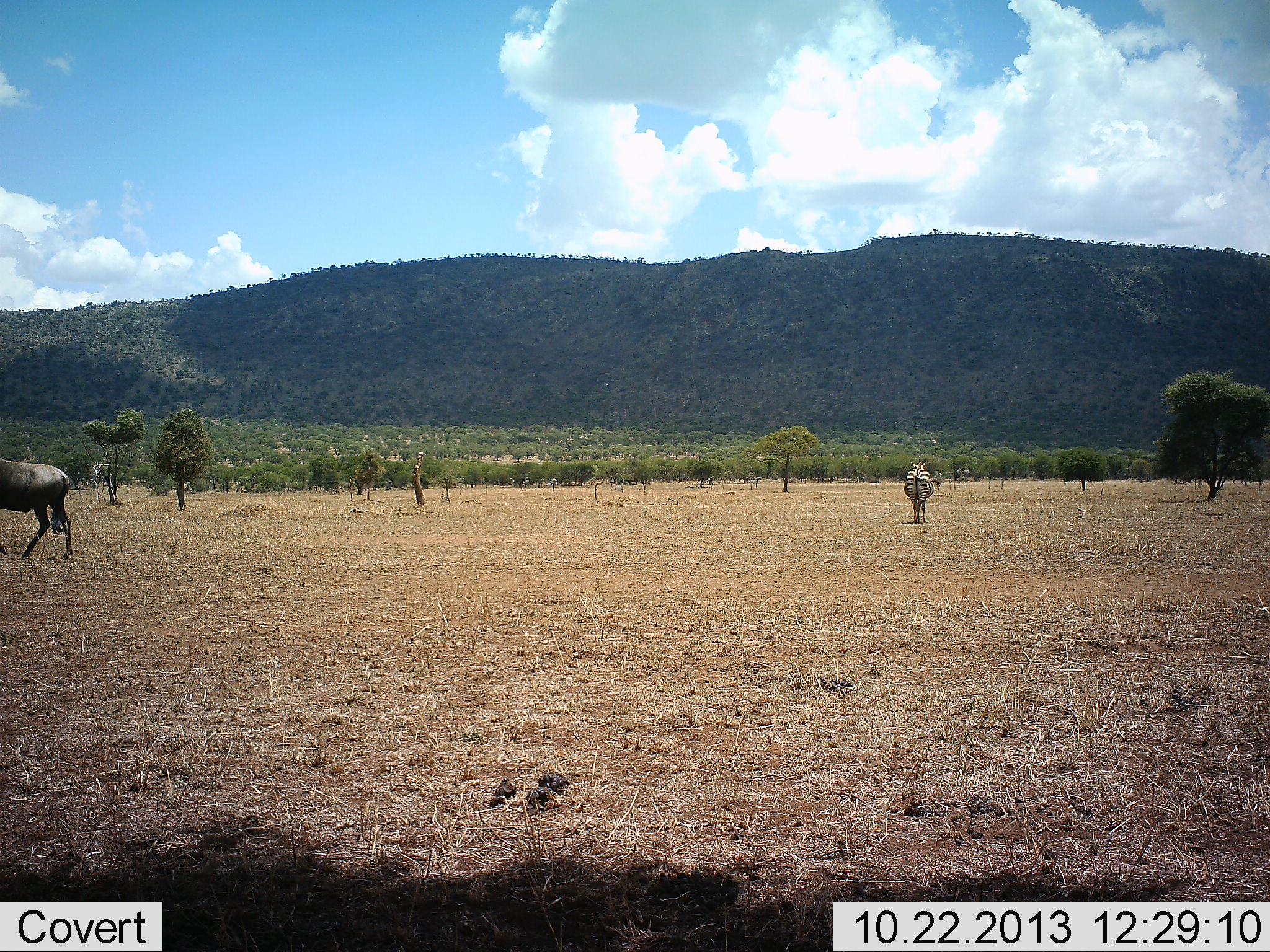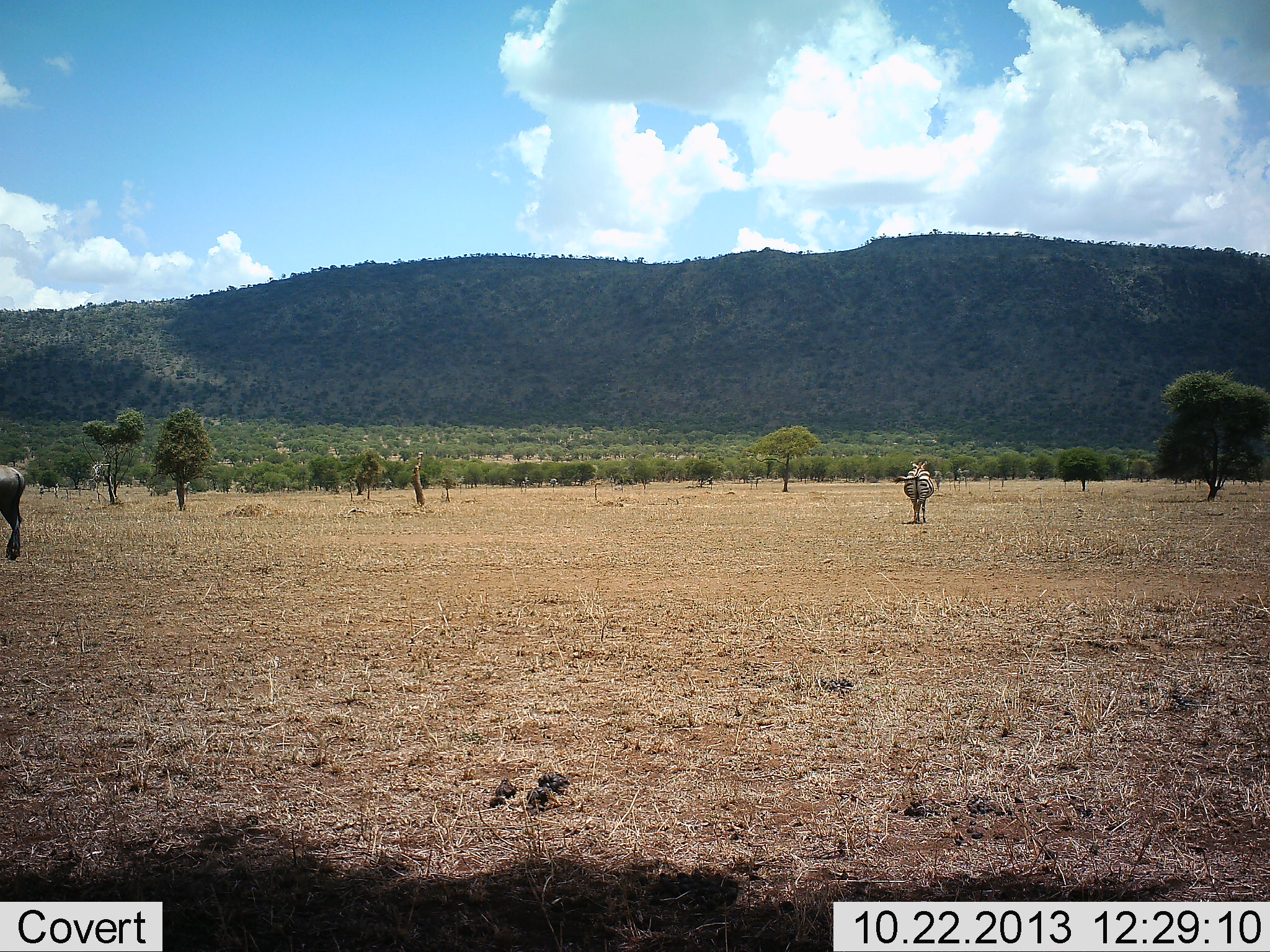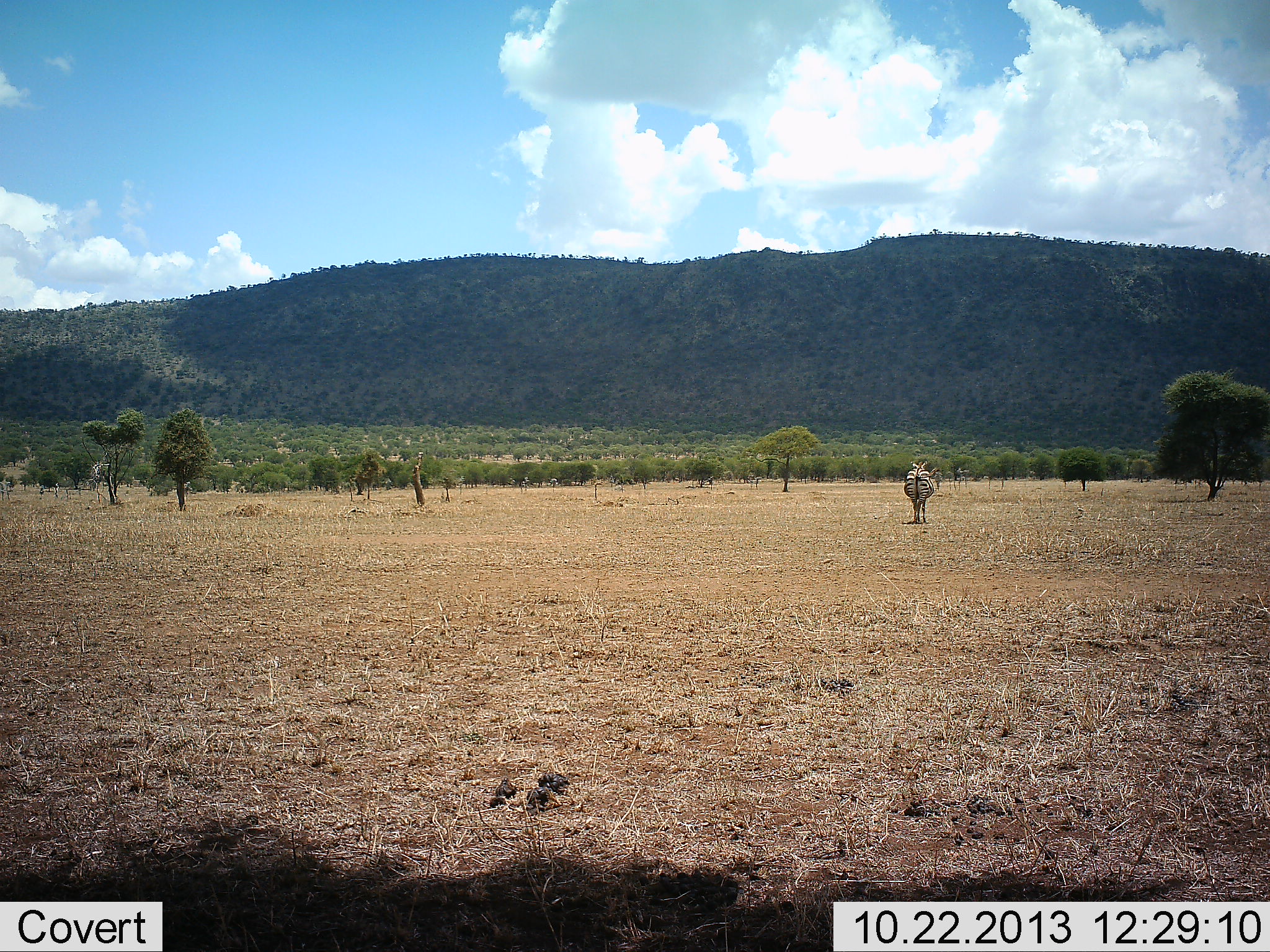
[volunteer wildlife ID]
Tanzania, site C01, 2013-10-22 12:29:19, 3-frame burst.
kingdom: Animalia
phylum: Chordata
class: Mammalia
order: Artiodactyla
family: Bovidae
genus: Connochaetes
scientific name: Connochaetes taurinus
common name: blue wildebeest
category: wildebeest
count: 1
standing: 21%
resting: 0%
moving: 86%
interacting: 0%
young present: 0%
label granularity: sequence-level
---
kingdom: Animalia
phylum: Chordata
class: Mammalia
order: Perissodactyla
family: Equidae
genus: Equus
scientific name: Equus quagga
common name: plains zebra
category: zebra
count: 1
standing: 88%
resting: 4%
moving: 21%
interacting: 0%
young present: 0%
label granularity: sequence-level